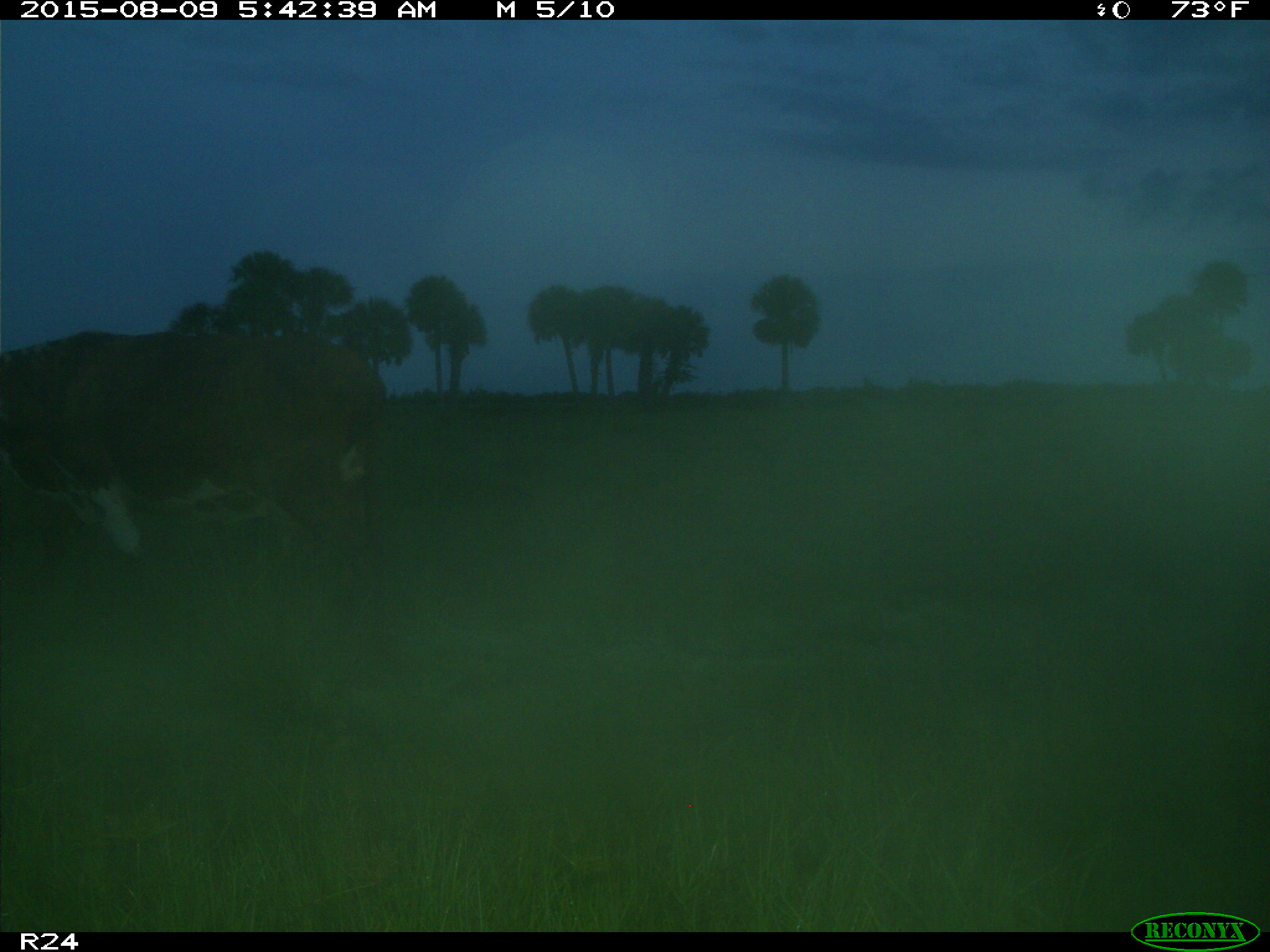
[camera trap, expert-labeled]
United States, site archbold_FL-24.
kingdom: Animalia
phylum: Chordata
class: Mammalia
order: Artiodactyla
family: Bovidae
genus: Bos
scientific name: Bos taurus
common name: domestic cow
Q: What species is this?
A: Bos taurus (domestic cow).